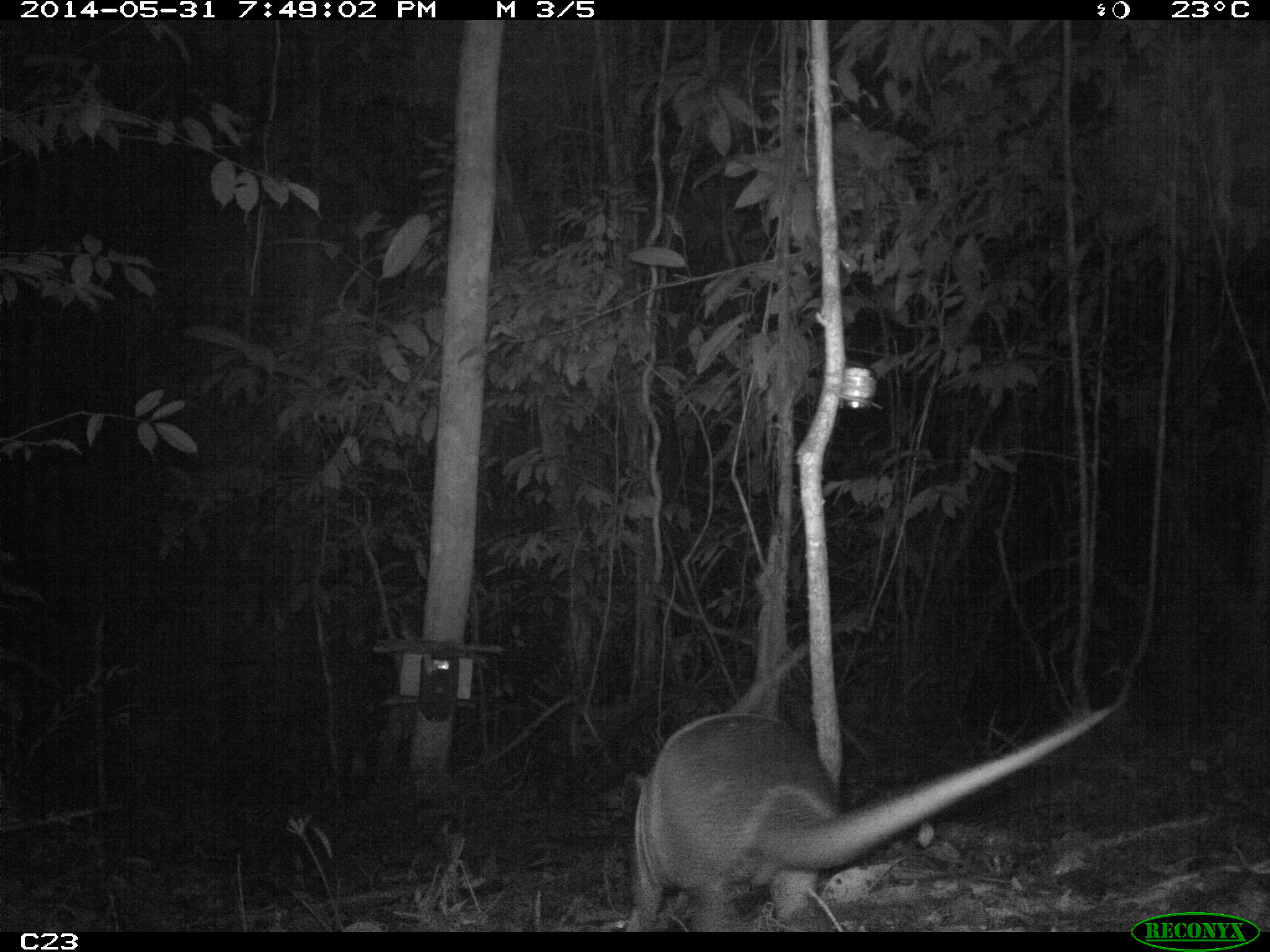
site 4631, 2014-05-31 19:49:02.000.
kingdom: Animalia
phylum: Chordata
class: Mammalia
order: Cingulata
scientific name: Cingulata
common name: armadillo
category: unknown armadillo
Unknown armadillo (armadillo) (Cingulata), count 1, age adult.